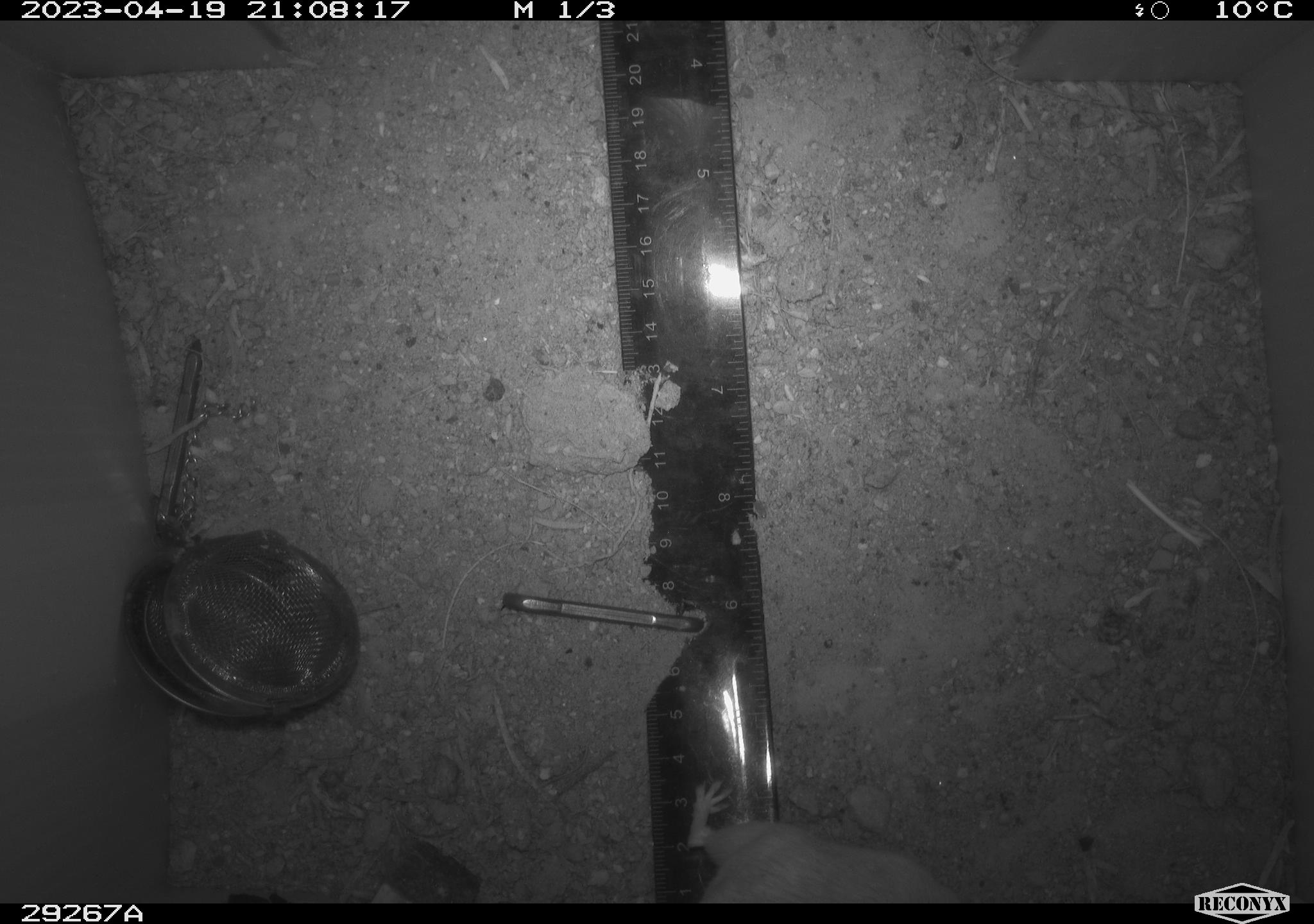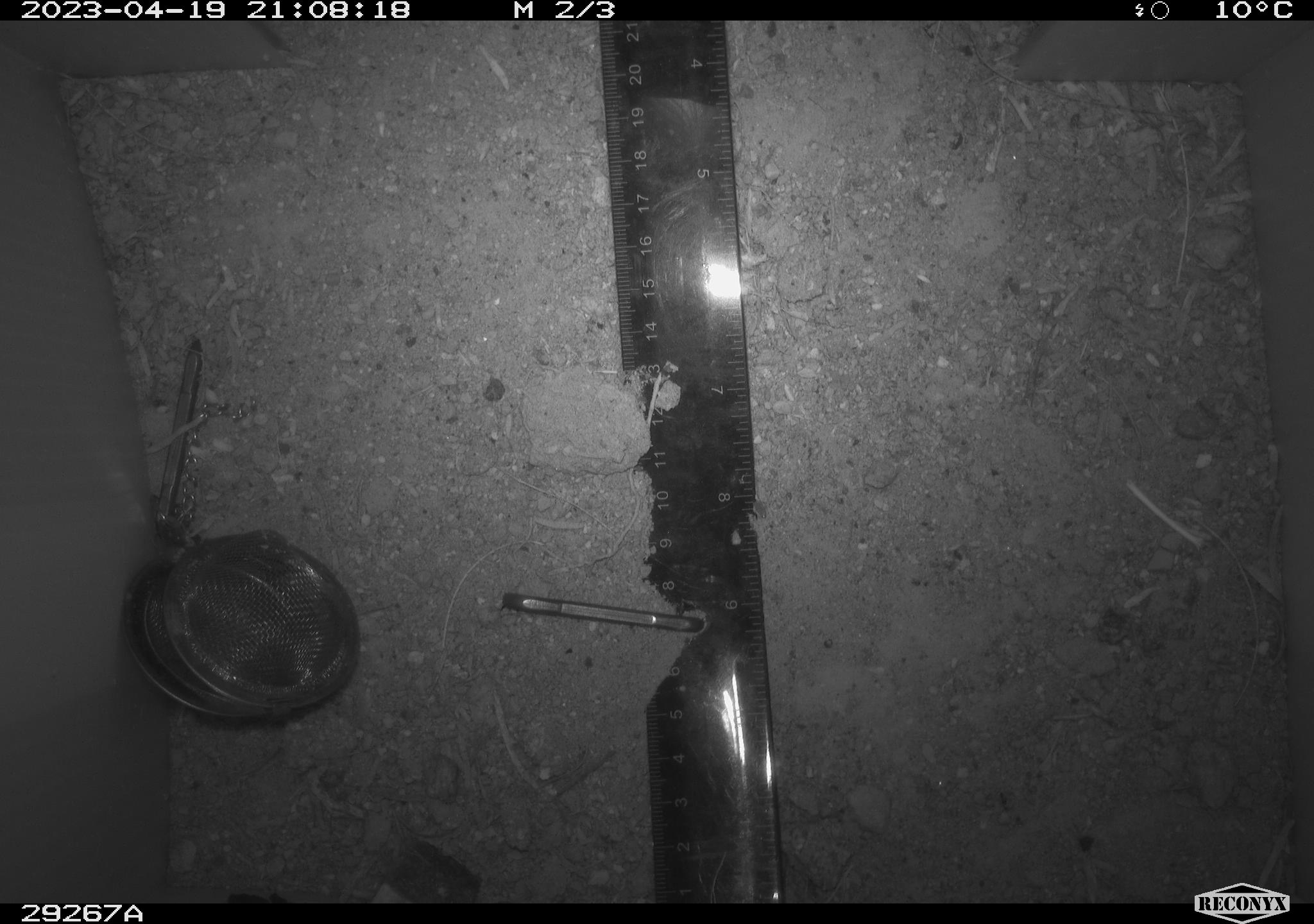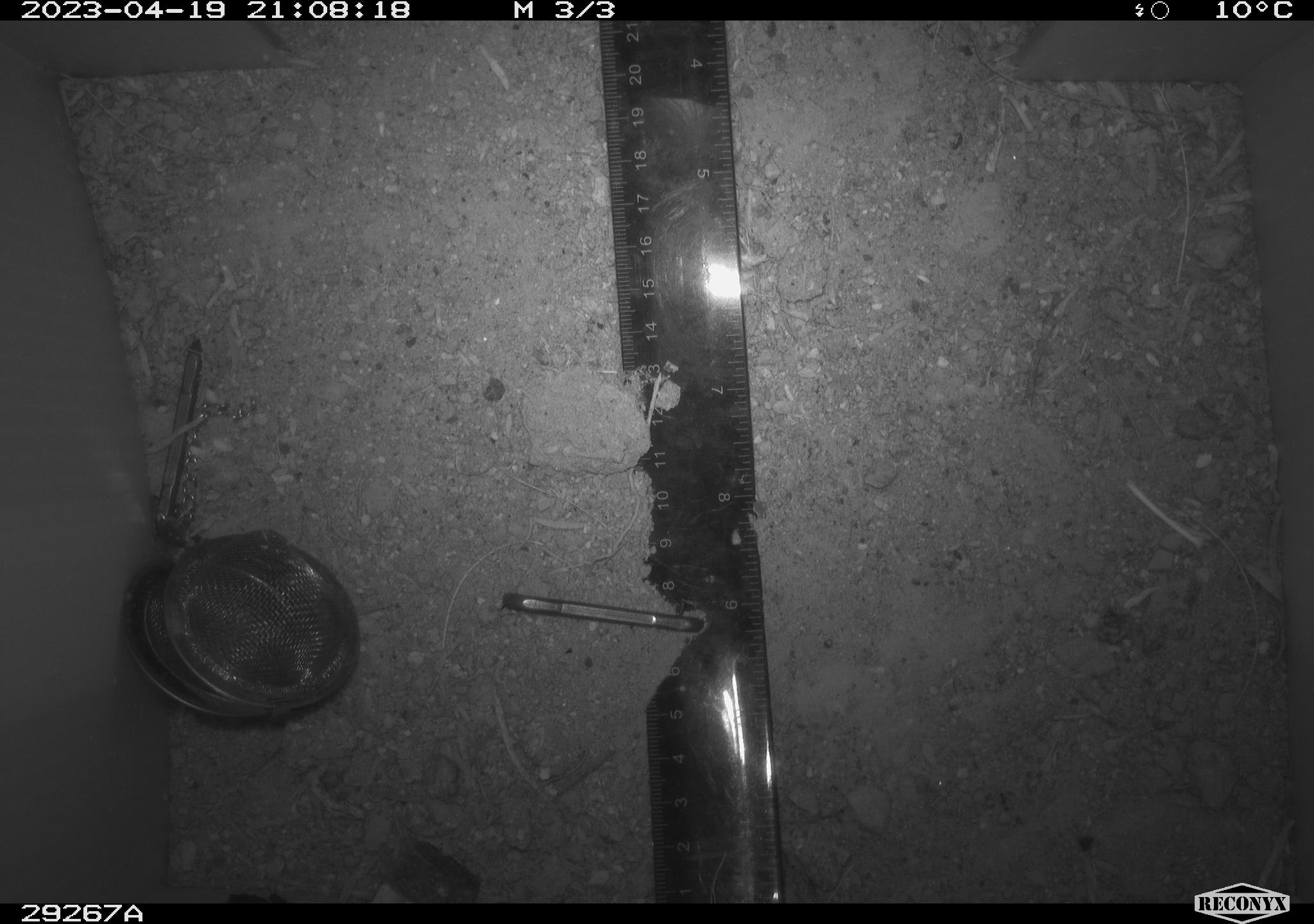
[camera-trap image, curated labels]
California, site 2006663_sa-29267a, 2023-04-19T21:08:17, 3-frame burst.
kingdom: Animalia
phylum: Chordata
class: Mammalia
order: Rodentia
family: Heteromyidae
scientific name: Heteromyidae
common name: kangaroo rats and pocket mice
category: heteromyidae family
Heteromyidae family (kangaroo rats and pocket mice) (Heteromyidae).